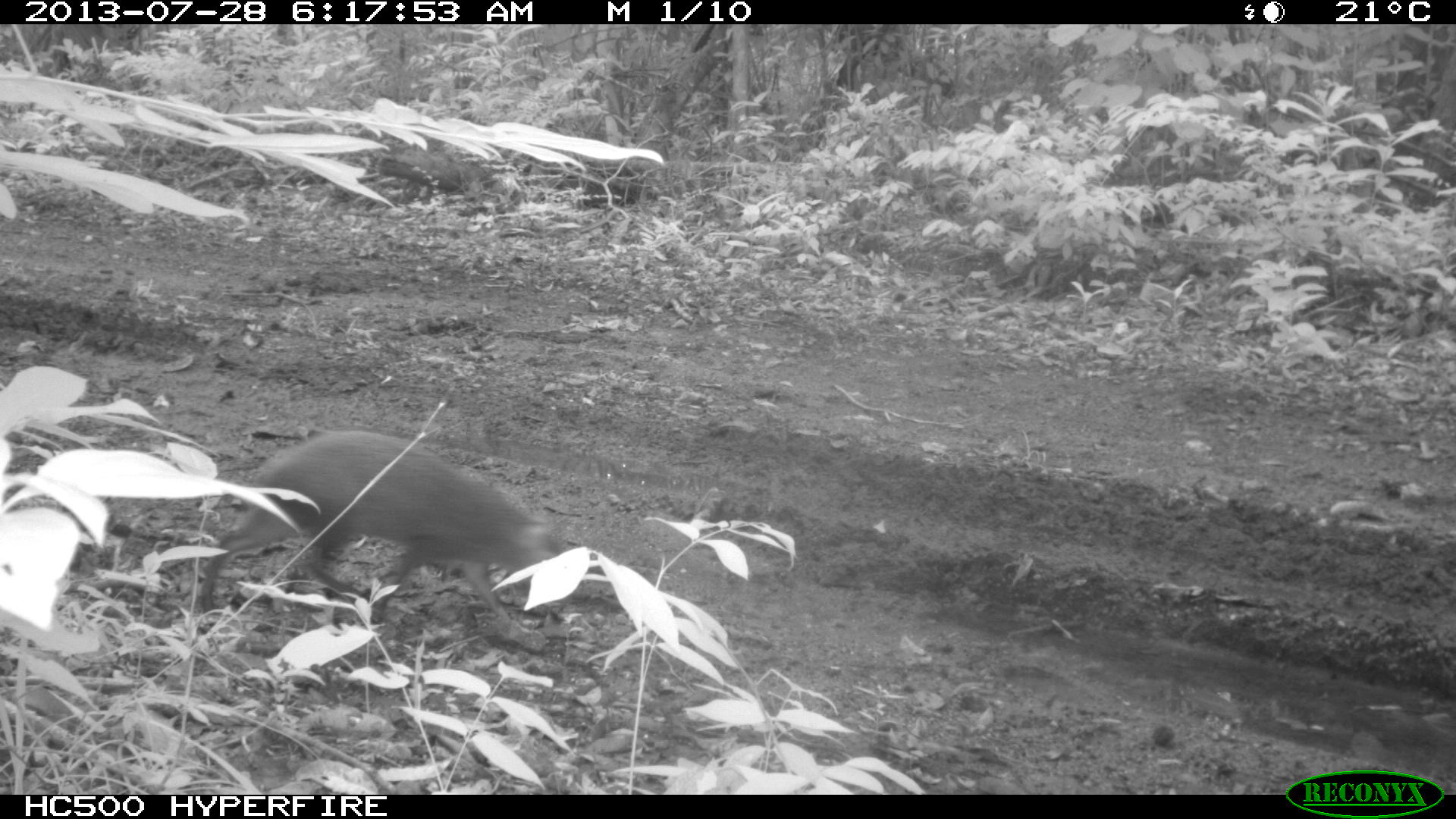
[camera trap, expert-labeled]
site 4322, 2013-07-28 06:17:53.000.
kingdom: Animalia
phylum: Chordata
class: Mammalia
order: Rodentia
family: Dasyproctidae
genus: Dasyprocta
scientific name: Dasyprocta punctata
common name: central american agouti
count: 1